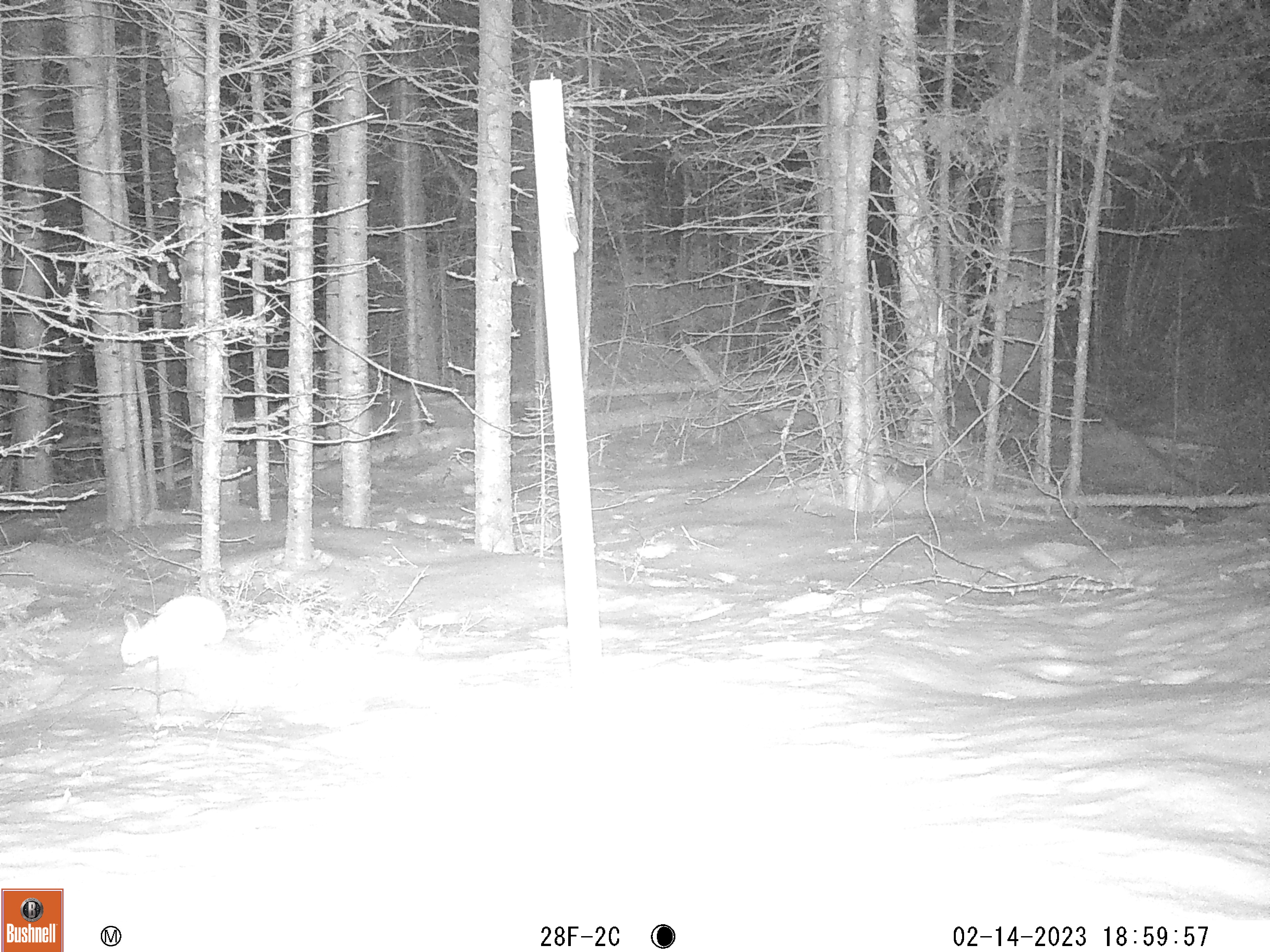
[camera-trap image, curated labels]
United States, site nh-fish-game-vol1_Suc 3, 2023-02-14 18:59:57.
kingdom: Animalia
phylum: Chordata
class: Mammalia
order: Lagomorpha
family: Leporidae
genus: Lepus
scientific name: Lepus americanus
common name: snowshoe hare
Snowshoe hare (Lepus americanus).